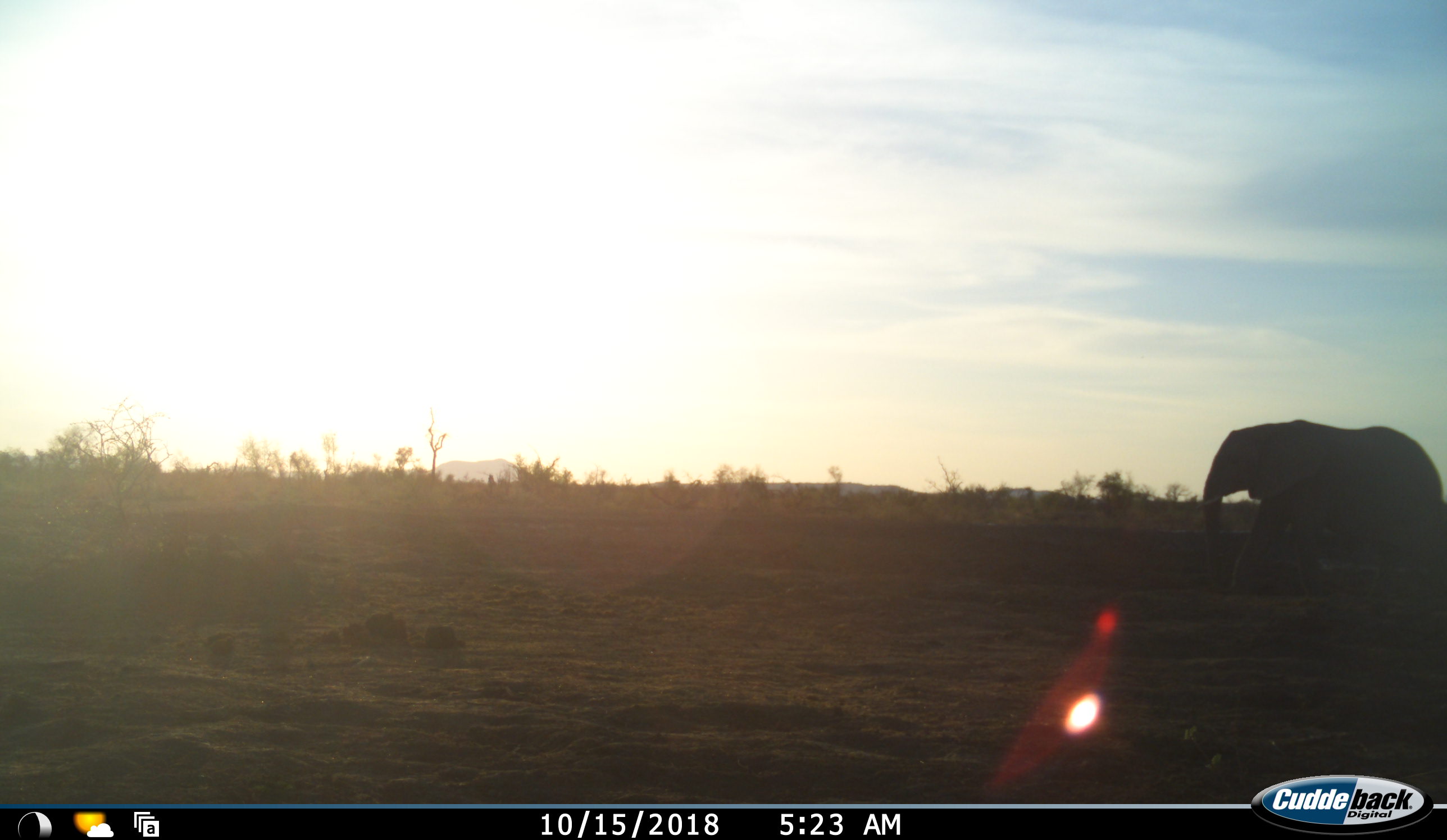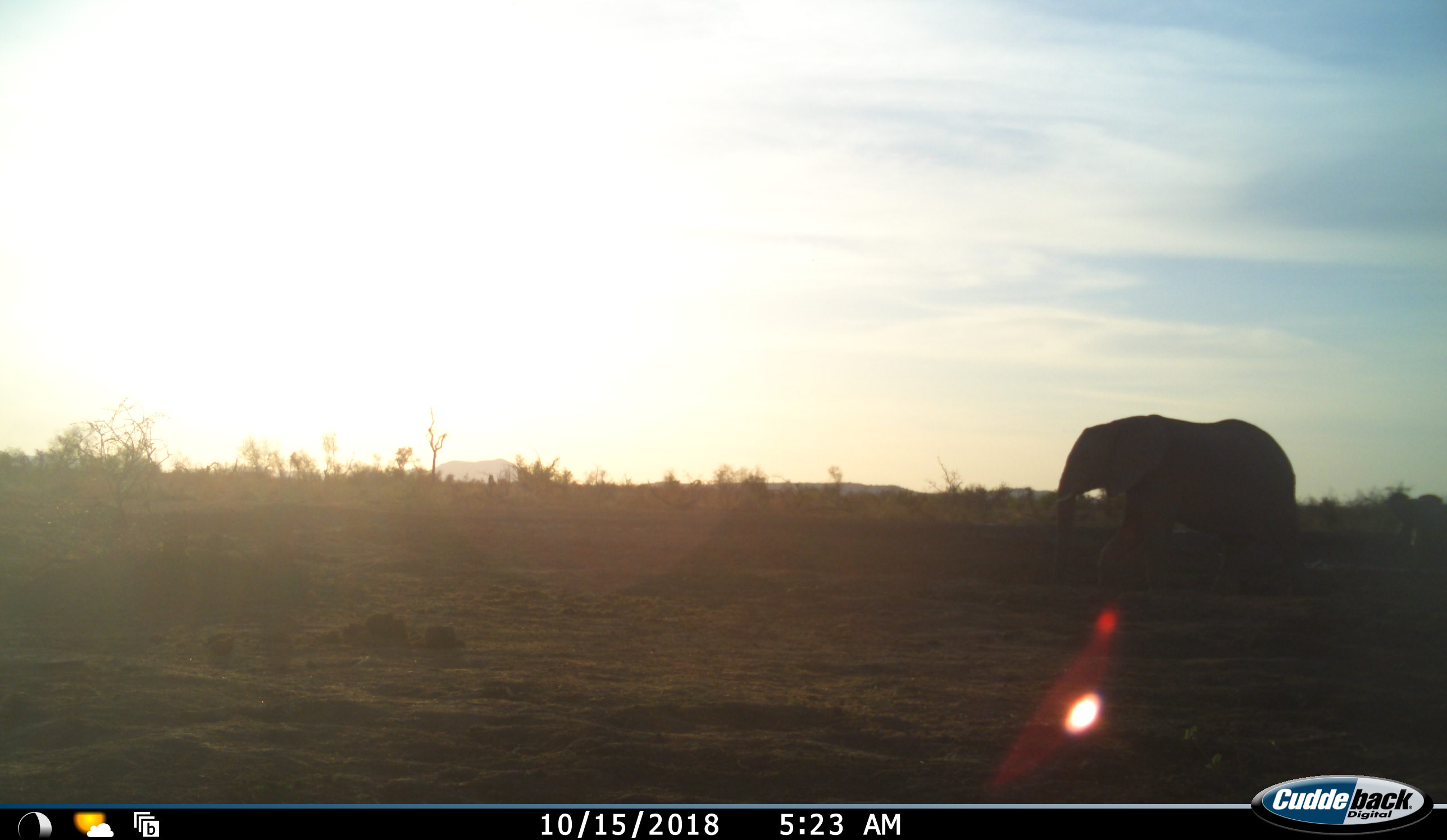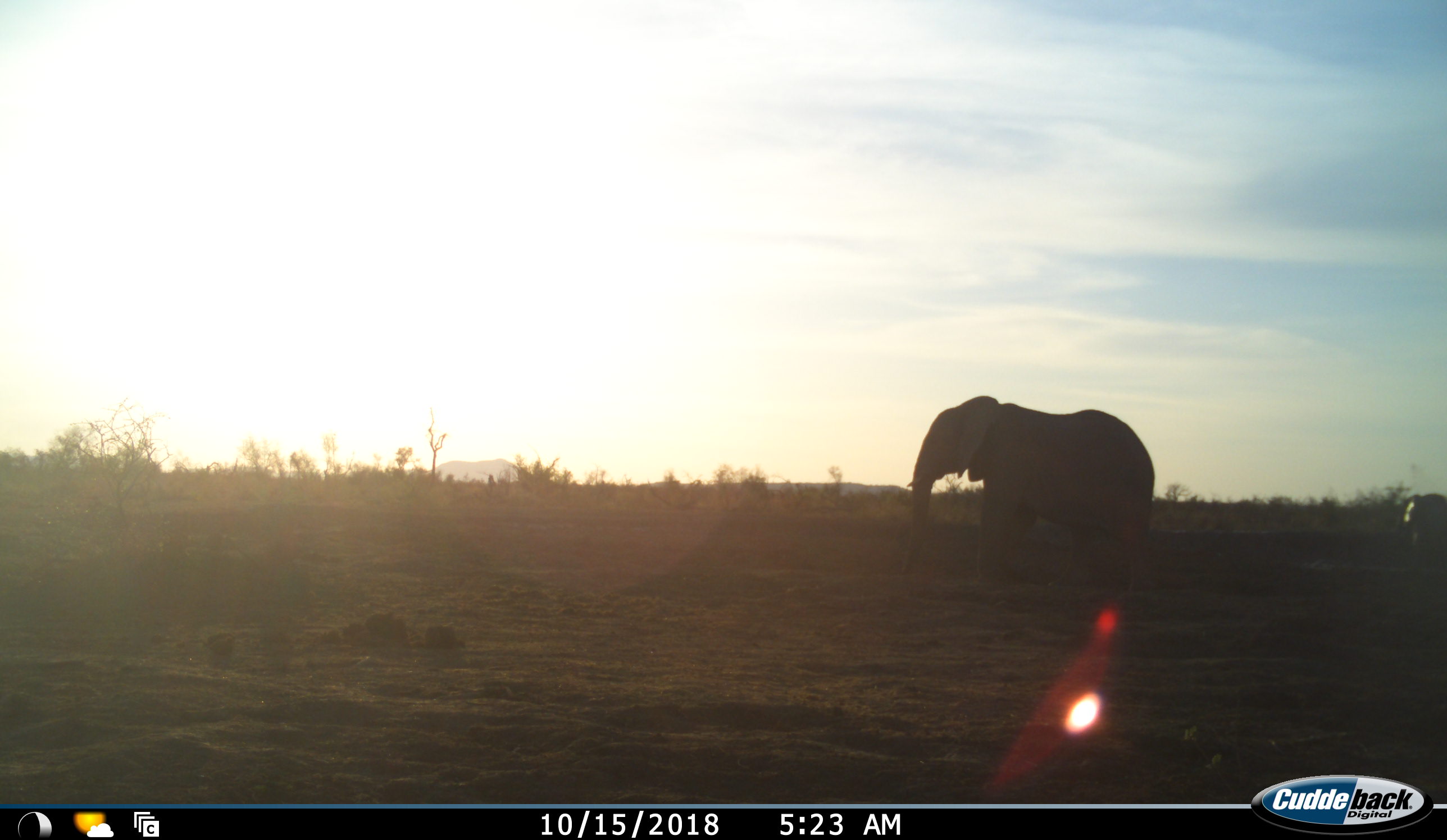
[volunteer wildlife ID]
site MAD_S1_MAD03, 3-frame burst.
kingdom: Animalia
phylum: Chordata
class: Mammalia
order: Proboscidea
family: Elephantidae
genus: Loxodonta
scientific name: Loxodonta africana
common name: african bush elephant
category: elephant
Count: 2.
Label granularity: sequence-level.